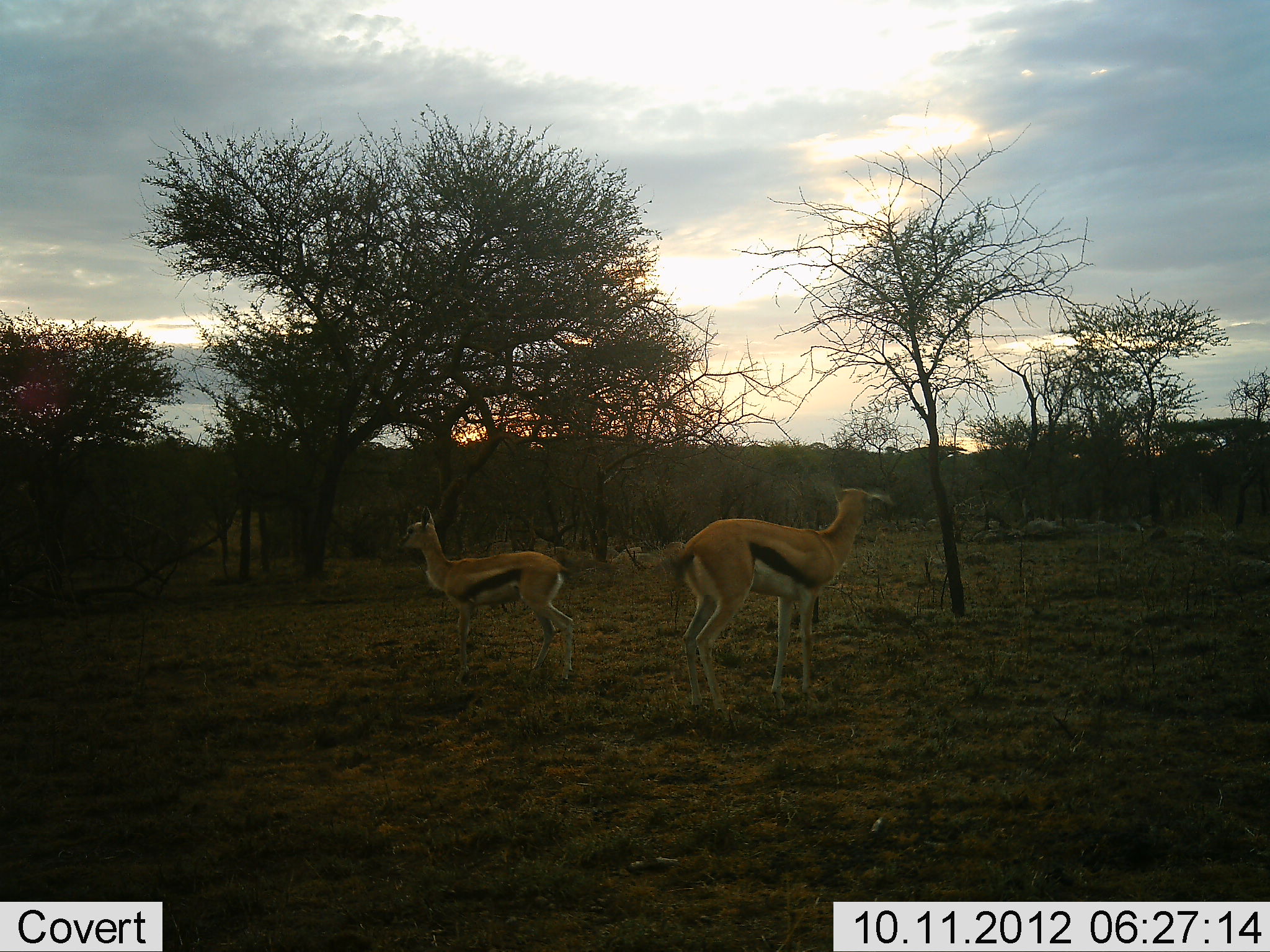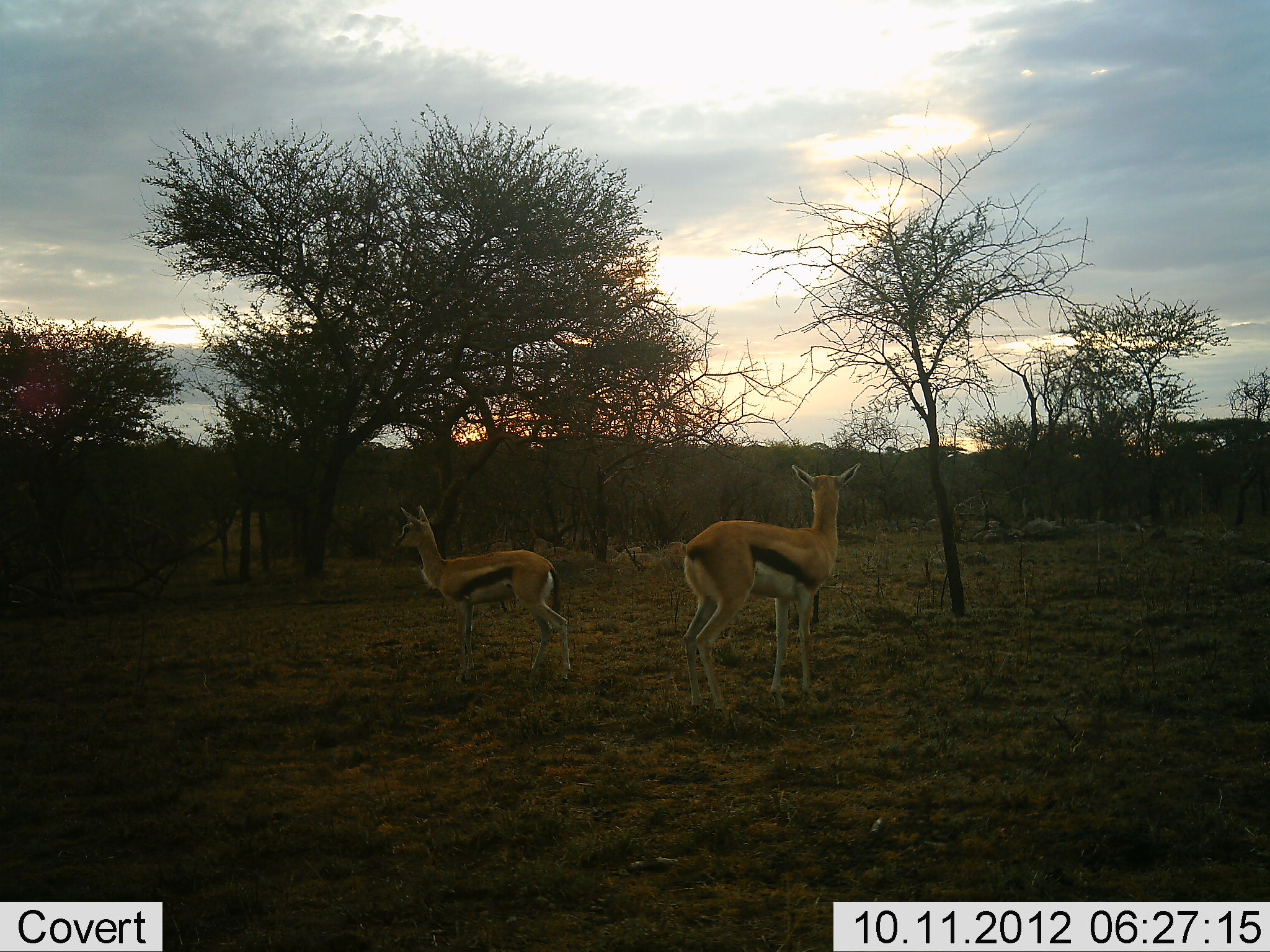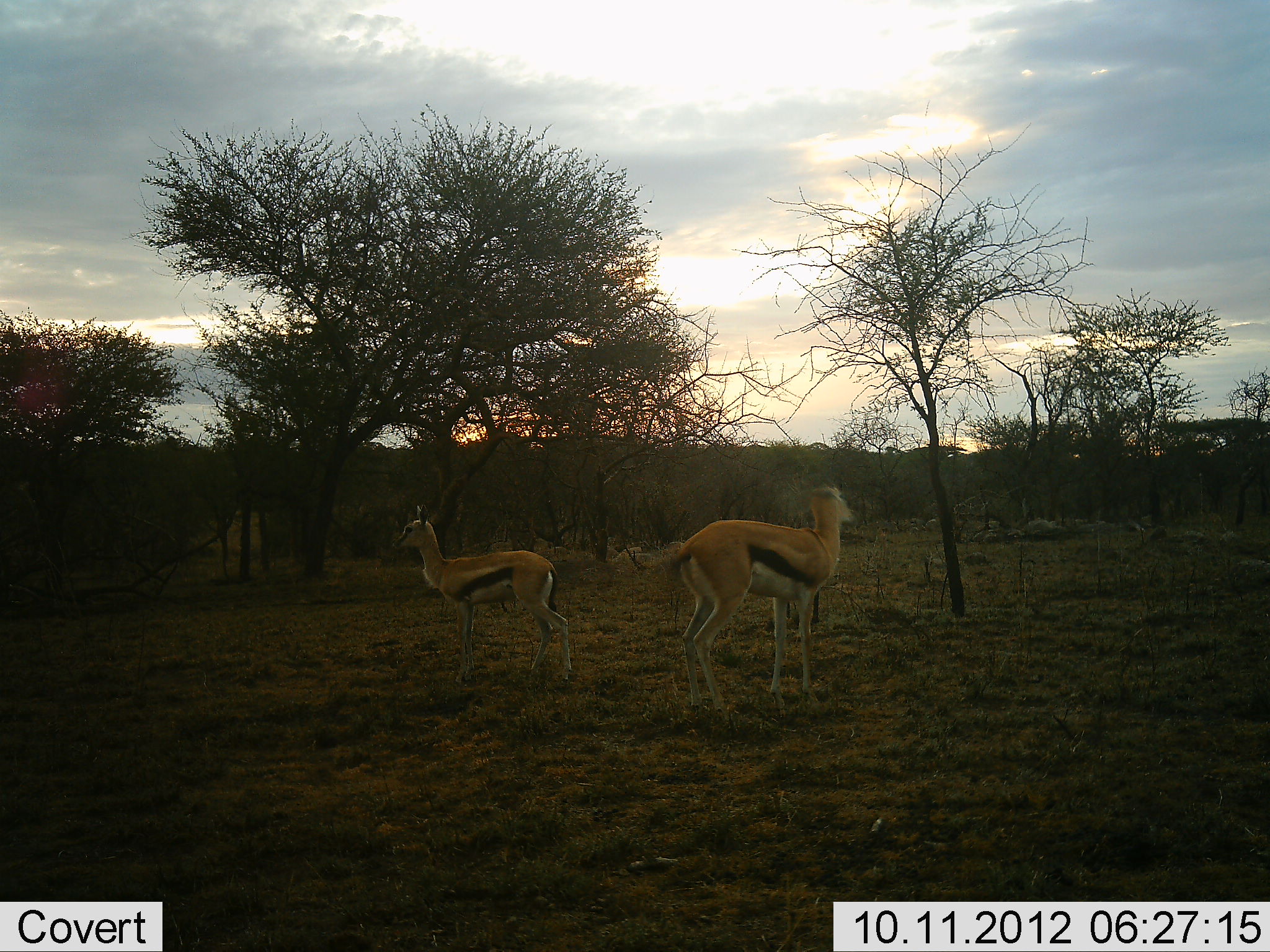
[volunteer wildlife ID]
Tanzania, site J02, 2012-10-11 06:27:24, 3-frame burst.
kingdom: Animalia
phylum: Chordata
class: Mammalia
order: Artiodactyla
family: Bovidae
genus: Eudorcas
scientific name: Eudorcas thomsonii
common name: thomson's gazelle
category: gazellethomsons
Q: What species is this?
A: Gazellethomsons (thomson's gazelle) (Eudorcas thomsonii).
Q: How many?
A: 2.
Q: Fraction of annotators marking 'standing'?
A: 100%.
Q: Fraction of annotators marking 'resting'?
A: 0%.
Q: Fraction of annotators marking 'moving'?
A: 0%.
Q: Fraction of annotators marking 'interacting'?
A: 0%.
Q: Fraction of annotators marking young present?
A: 0%.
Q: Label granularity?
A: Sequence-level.